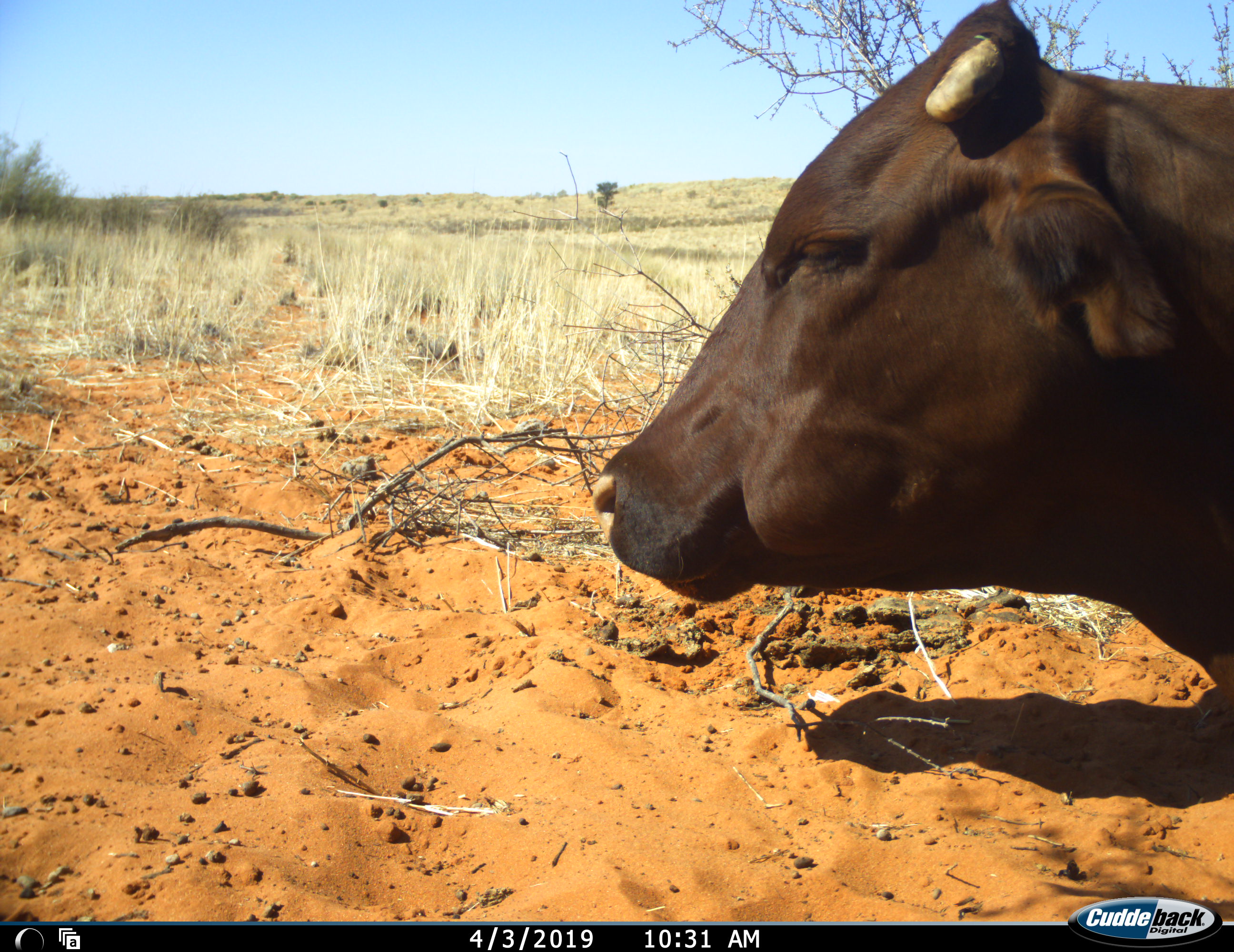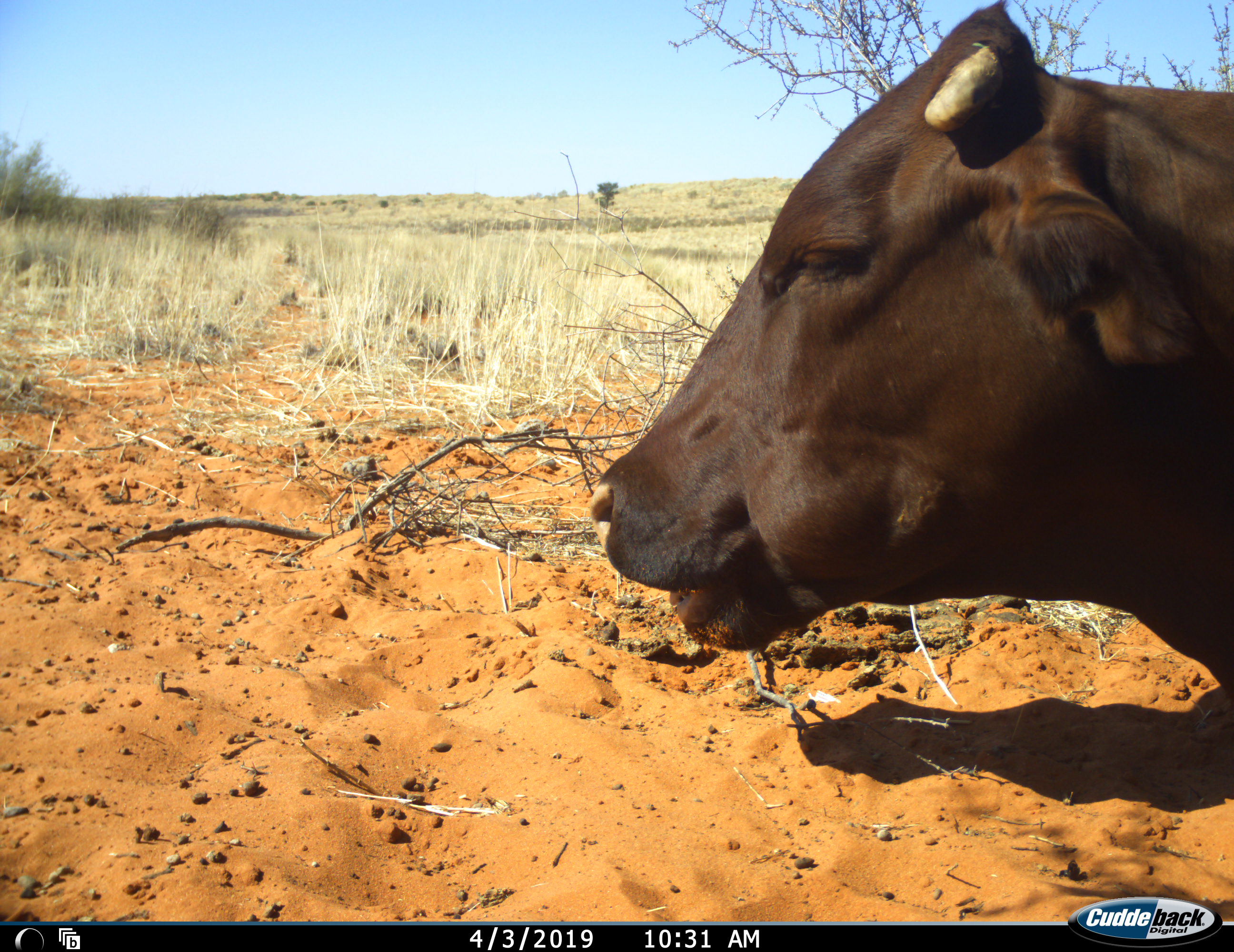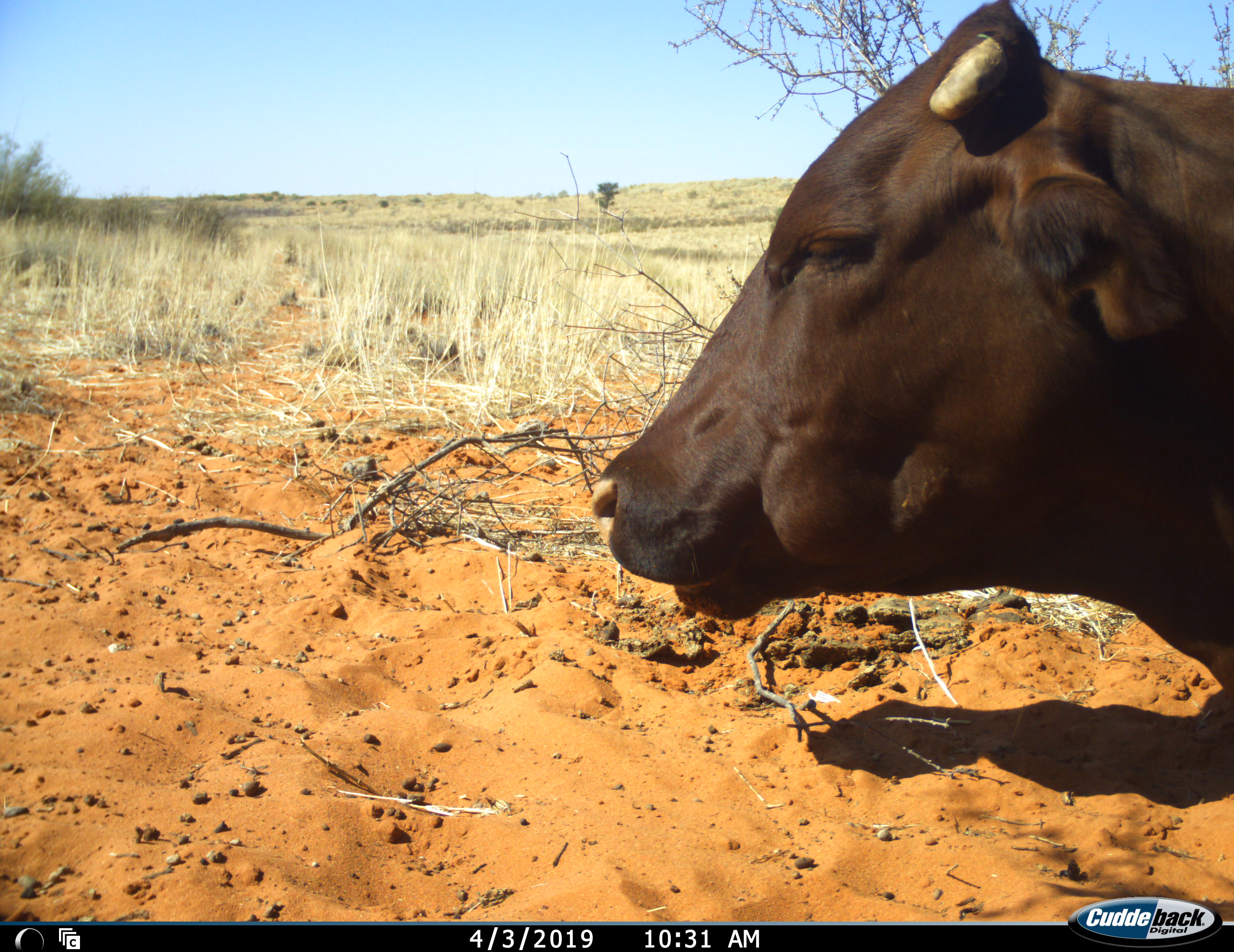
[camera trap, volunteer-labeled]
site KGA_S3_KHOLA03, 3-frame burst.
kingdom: Animalia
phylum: Chordata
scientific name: Vertebrata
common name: domestic animal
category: domesticanimal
Domesticanimal (domestic animal) (Vertebrata), count 1. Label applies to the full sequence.